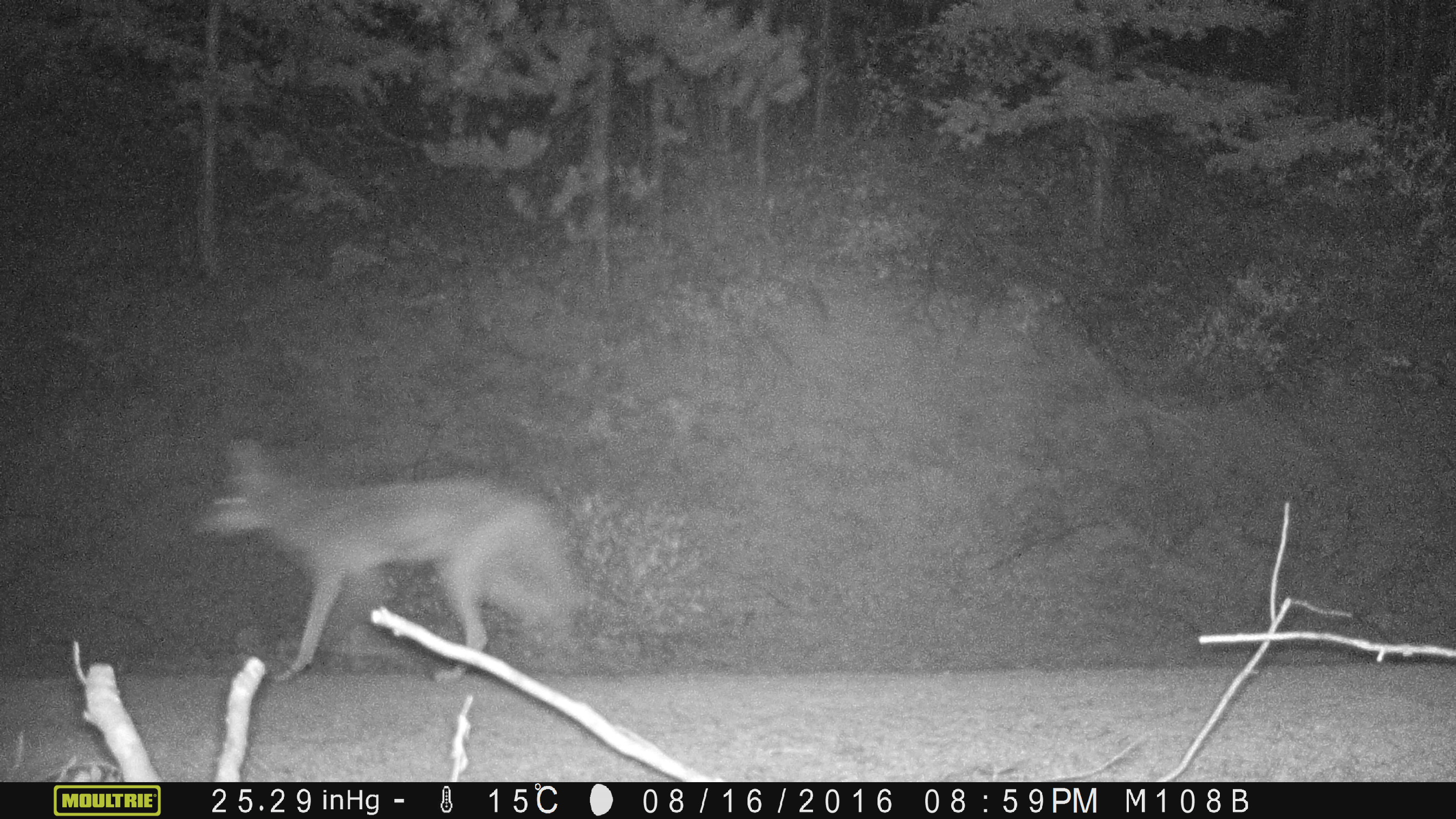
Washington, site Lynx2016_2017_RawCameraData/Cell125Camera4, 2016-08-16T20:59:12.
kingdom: Animalia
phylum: Chordata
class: Mammalia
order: Carnivora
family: Canidae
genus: Canis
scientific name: Canis latrans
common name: coyote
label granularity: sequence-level